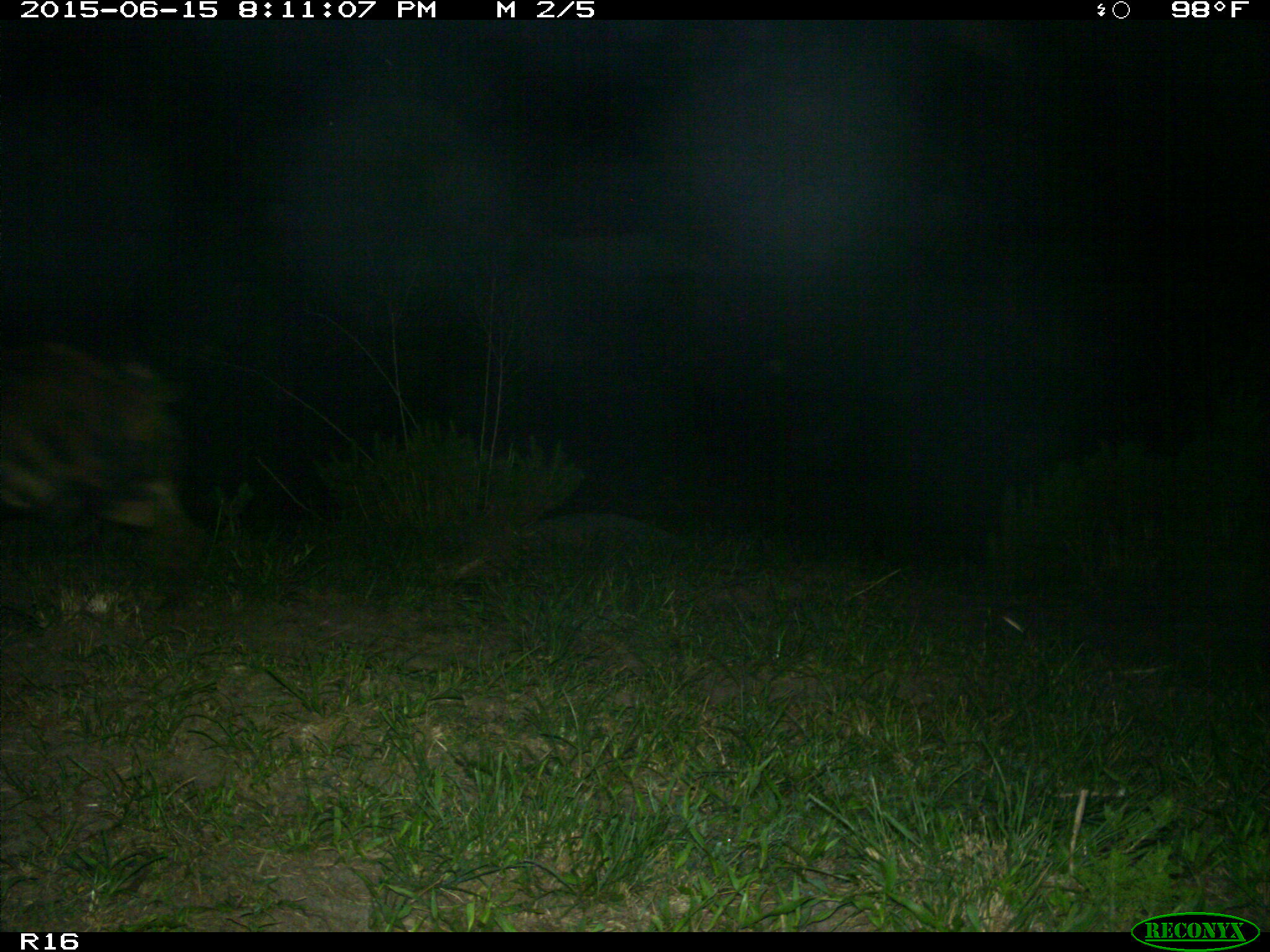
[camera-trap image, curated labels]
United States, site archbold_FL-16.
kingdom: Animalia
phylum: Chordata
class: Mammalia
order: Artiodactyla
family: Suidae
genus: Sus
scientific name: Sus scrofa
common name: wild boar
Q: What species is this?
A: Sus scrofa (wild boar).